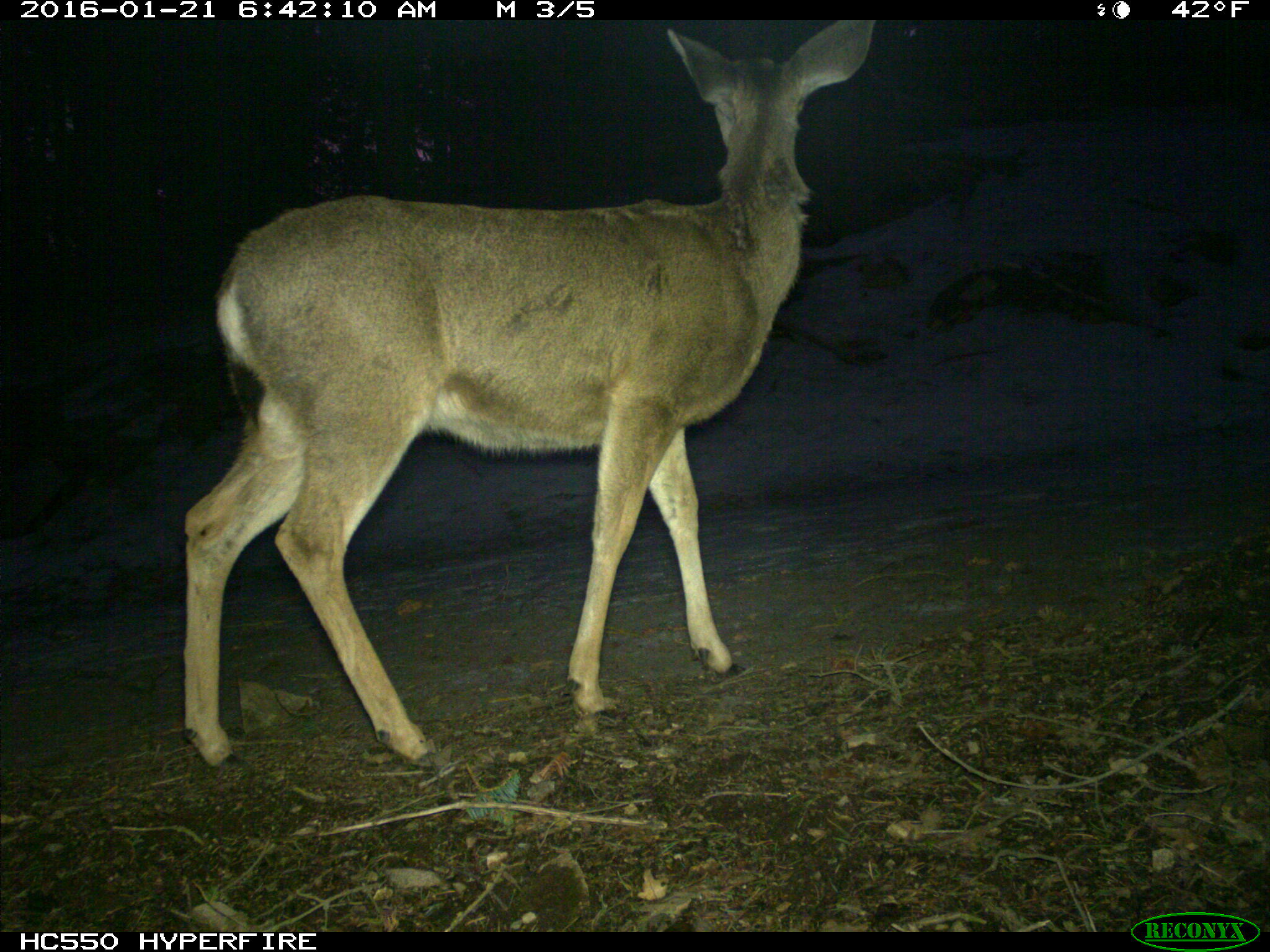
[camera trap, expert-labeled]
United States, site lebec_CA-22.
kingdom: Animalia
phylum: Chordata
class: Mammalia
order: Artiodactyla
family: Cervidae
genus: Odocoileus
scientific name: Odocoileus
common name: deer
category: unidentified deer